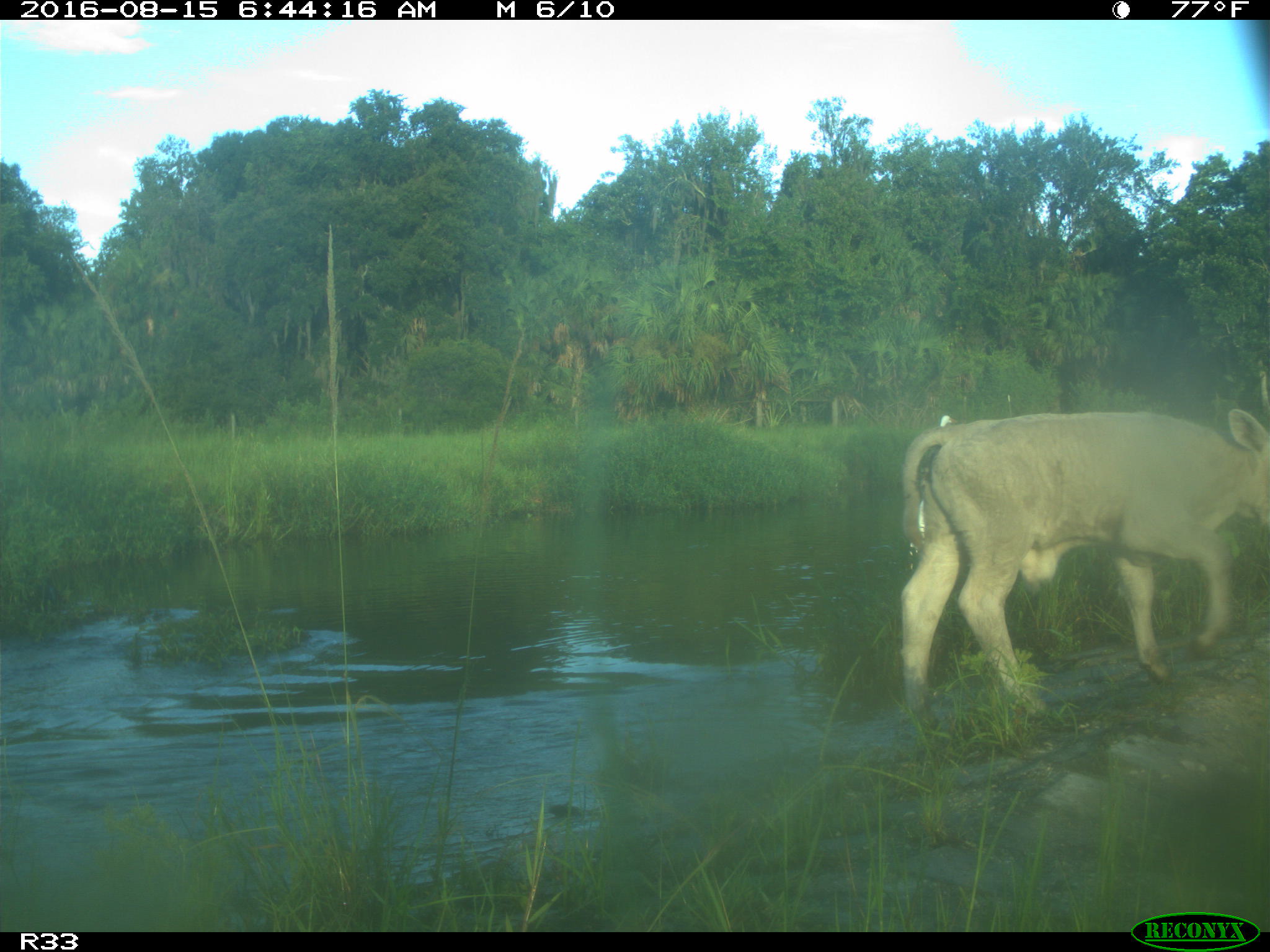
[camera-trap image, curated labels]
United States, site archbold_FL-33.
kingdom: Animalia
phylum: Chordata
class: Mammalia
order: Artiodactyla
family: Bovidae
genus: Bos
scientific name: Bos taurus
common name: domestic cow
Bos taurus (domestic cow).